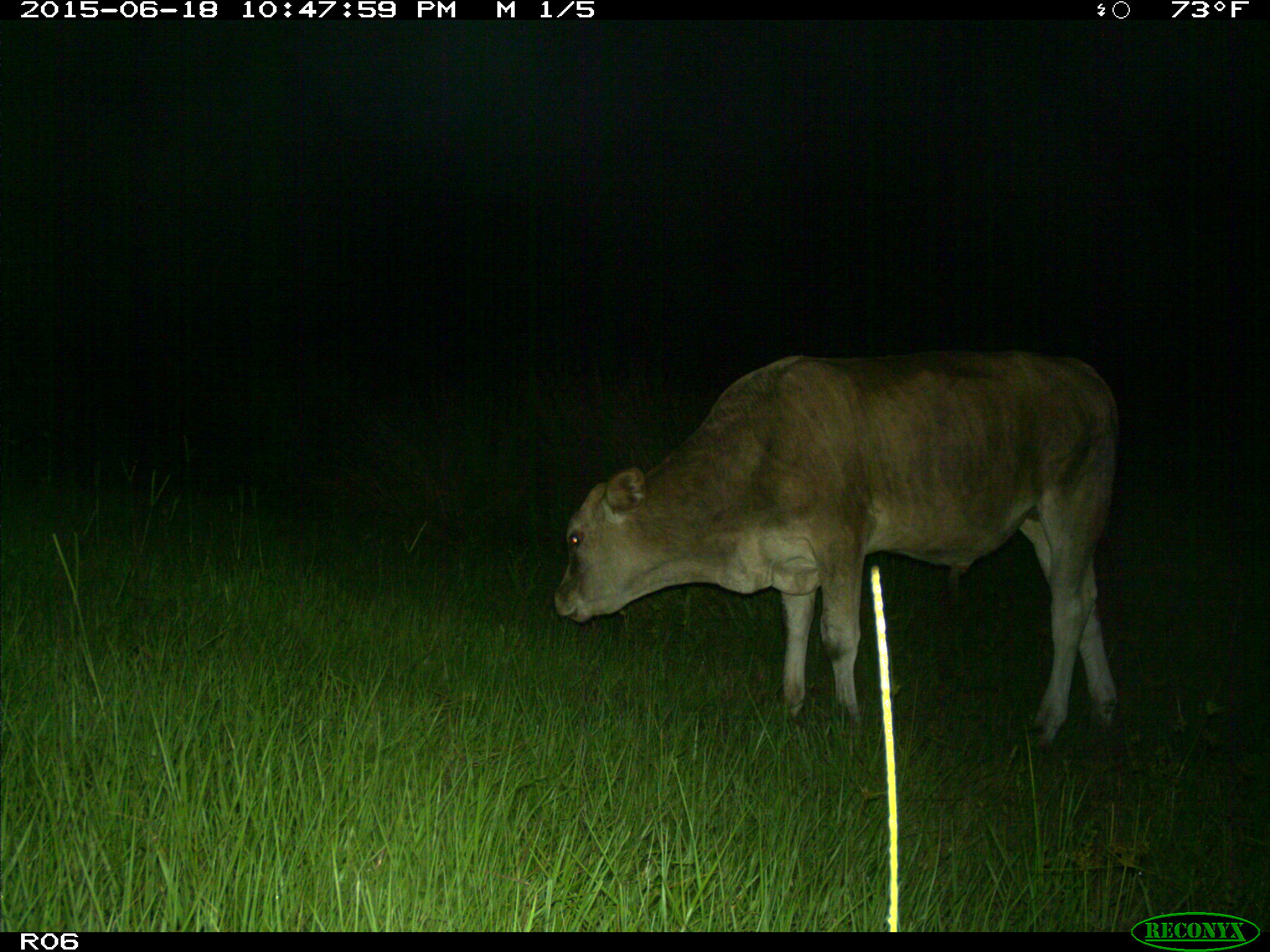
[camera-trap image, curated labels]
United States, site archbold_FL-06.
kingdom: Animalia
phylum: Chordata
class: Mammalia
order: Artiodactyla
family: Bovidae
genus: Bos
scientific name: Bos taurus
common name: domestic cow